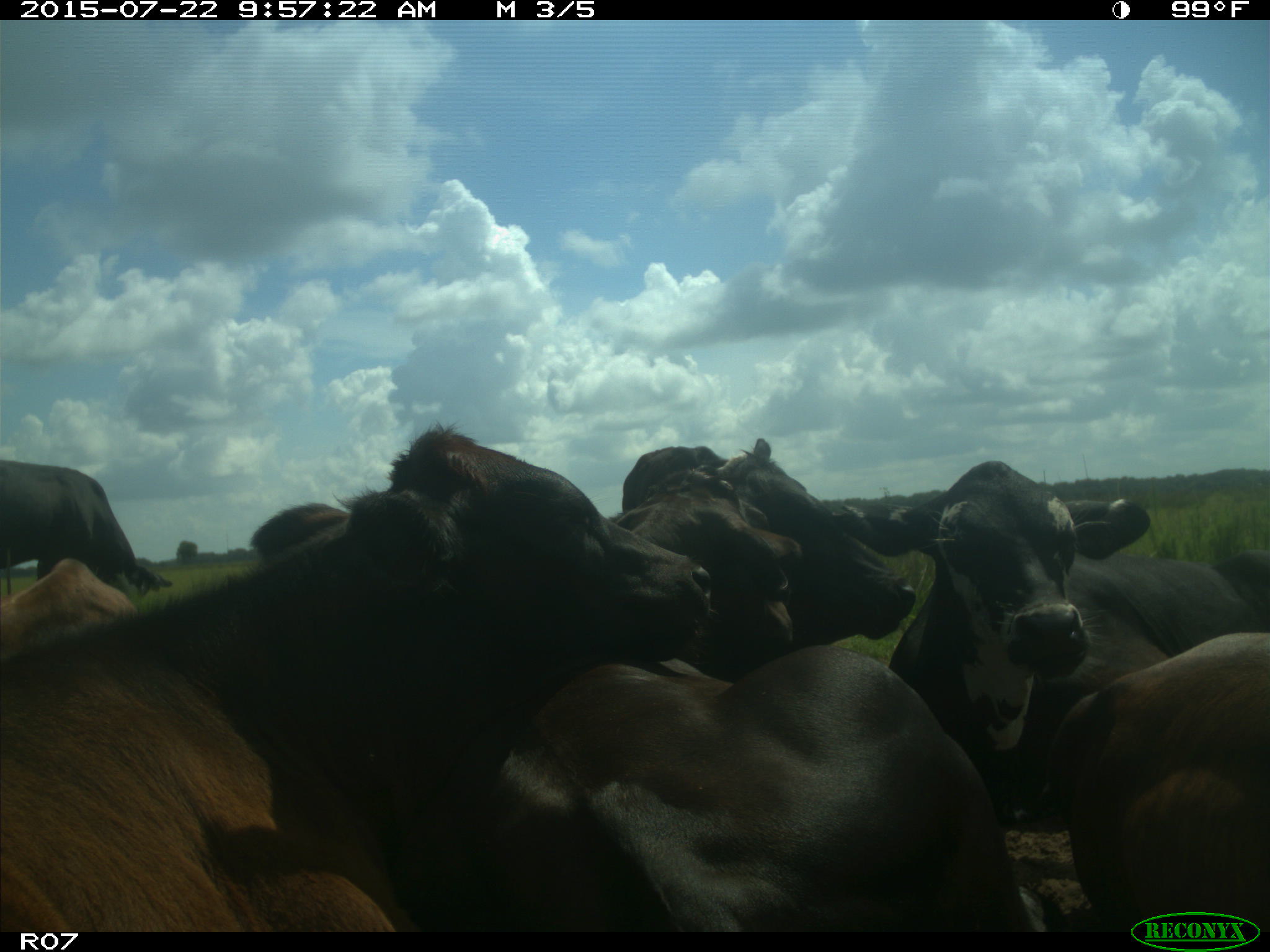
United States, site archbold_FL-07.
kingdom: Animalia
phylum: Chordata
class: Mammalia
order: Carnivora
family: Procyonidae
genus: Procyon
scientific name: Procyon lotor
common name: common raccoon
Procyon lotor (common raccoon).